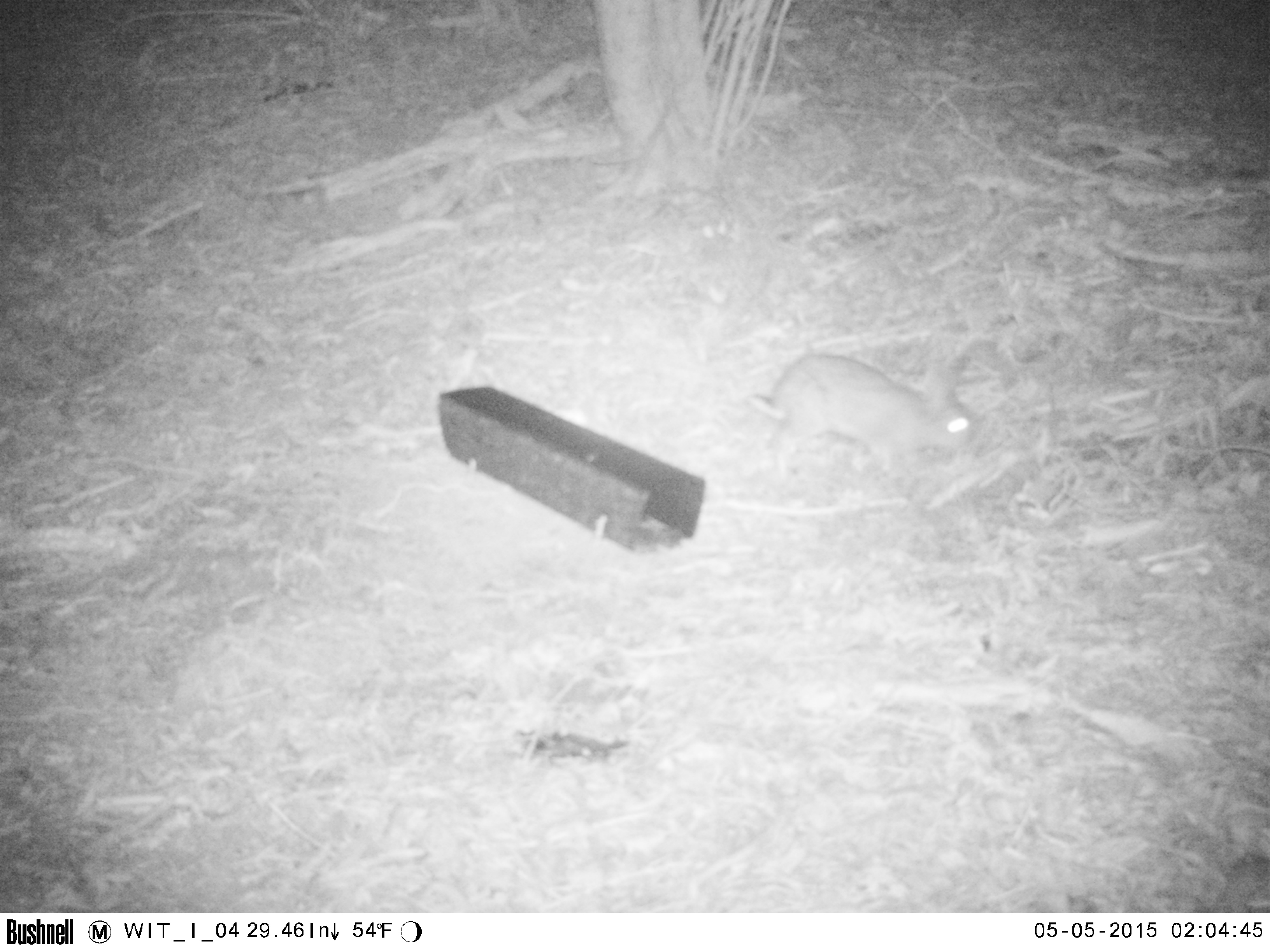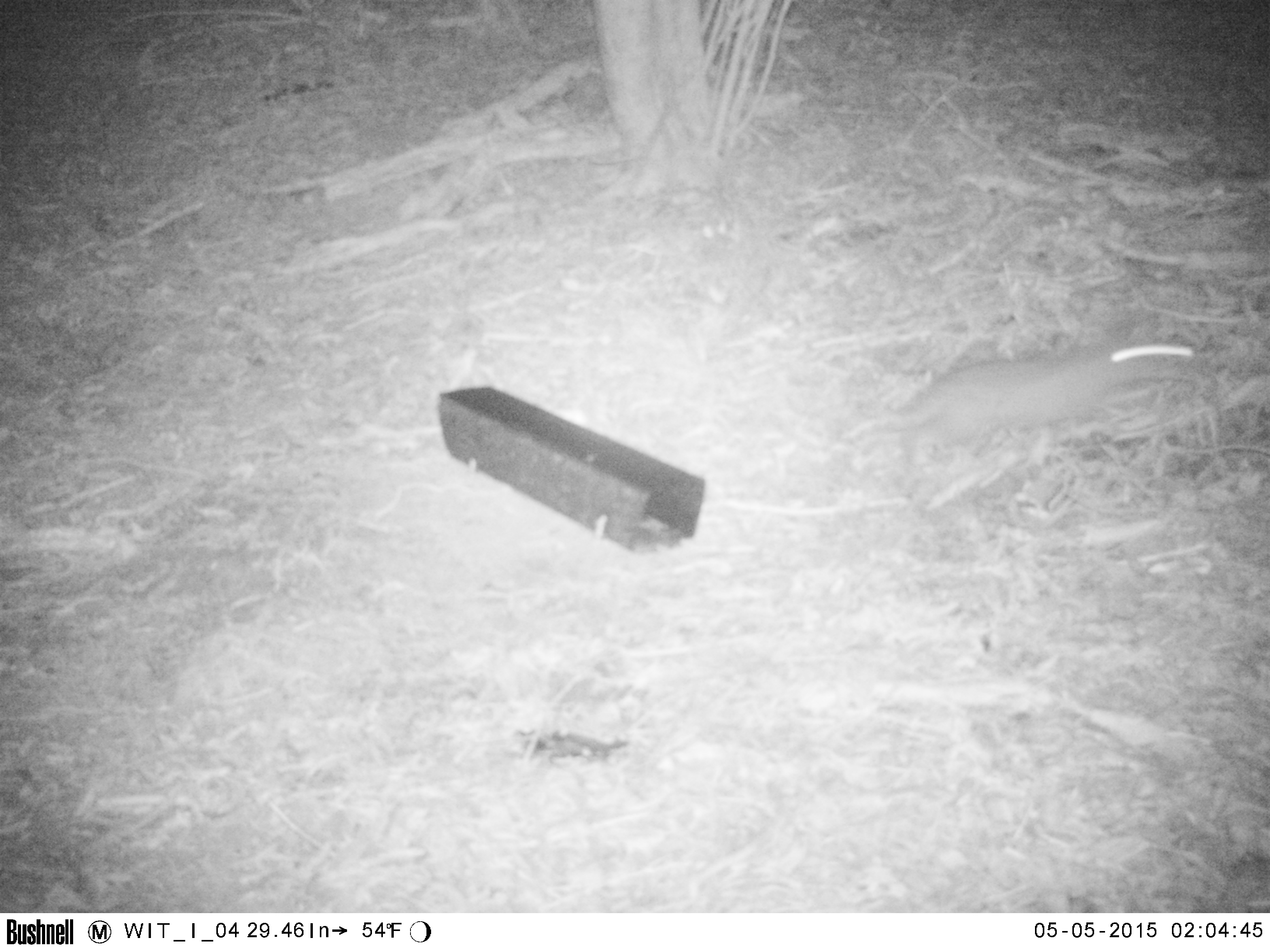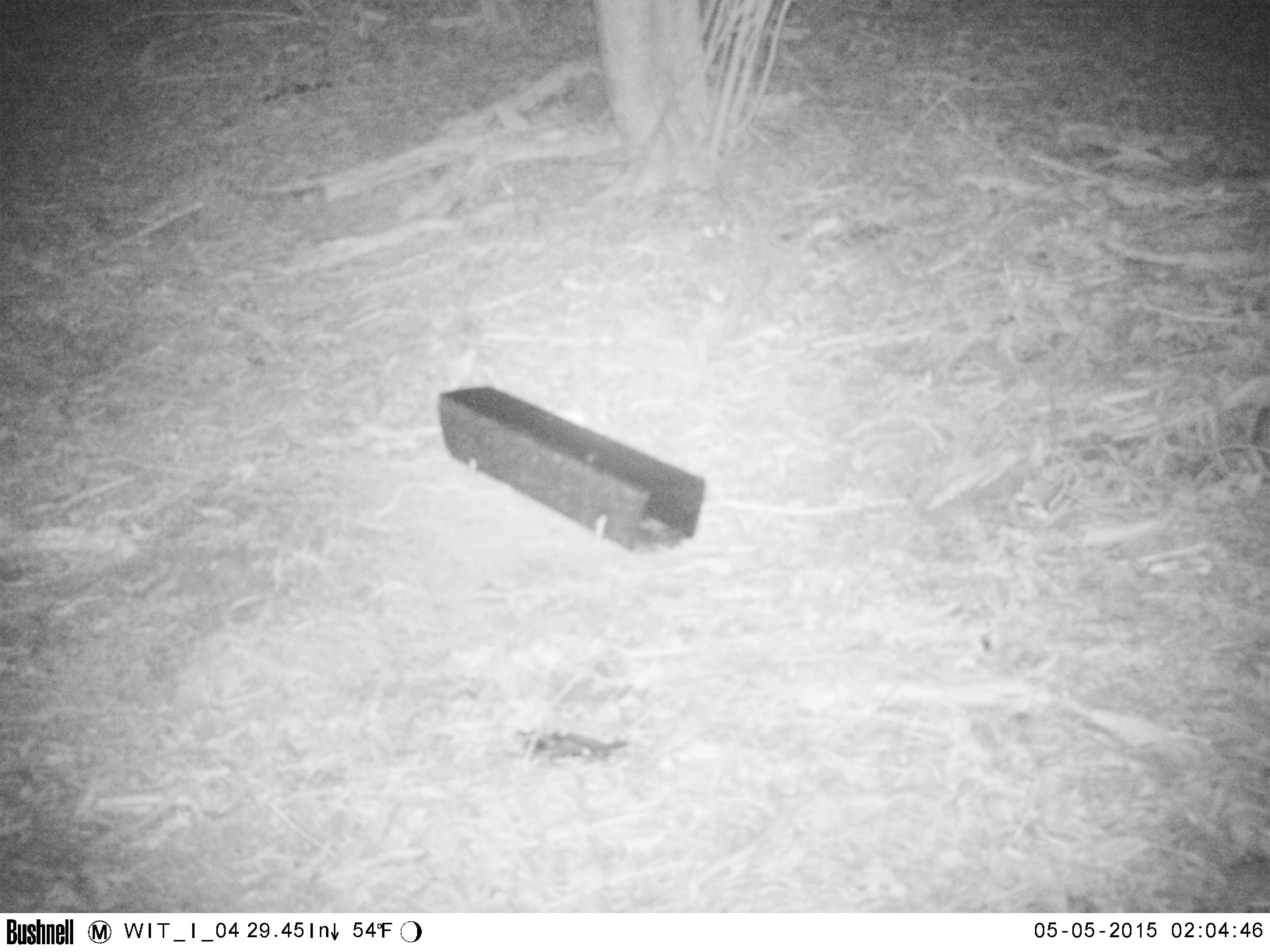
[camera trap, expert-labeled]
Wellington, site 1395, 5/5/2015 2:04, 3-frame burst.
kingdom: Animalia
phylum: Chordata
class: Mammalia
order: Lagomorpha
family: Leporidae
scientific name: Leporidae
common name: rabbit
Rabbit (Leporidae).